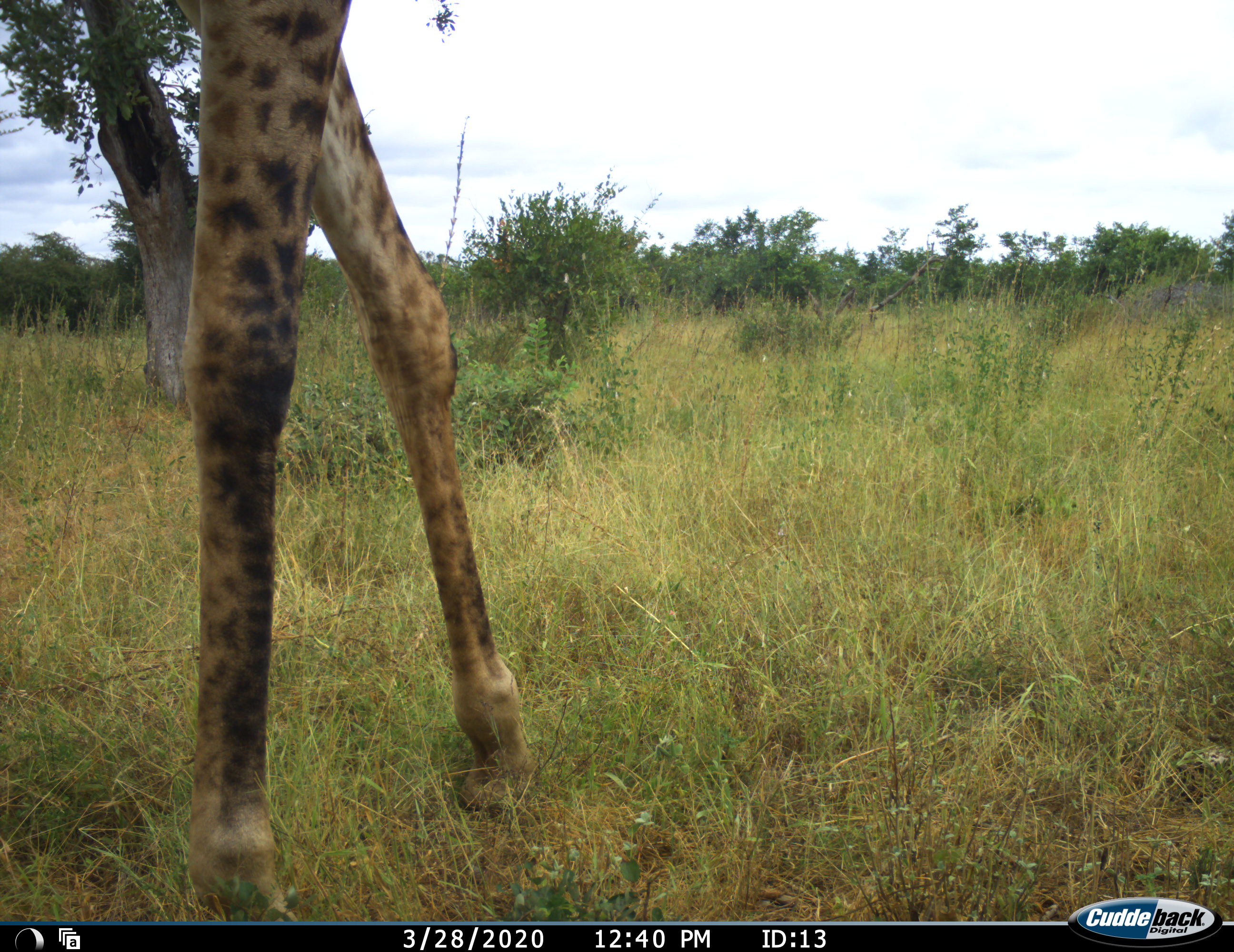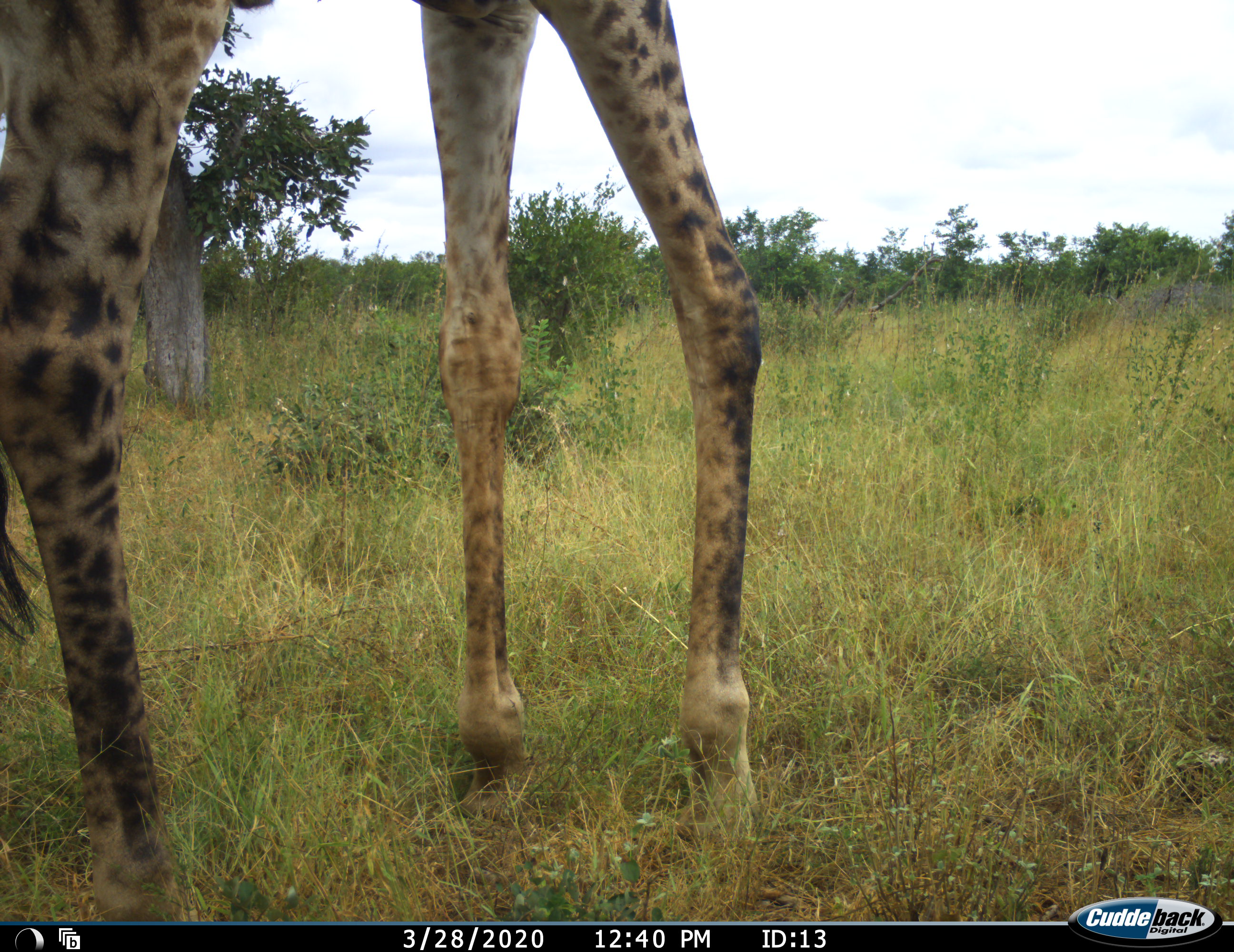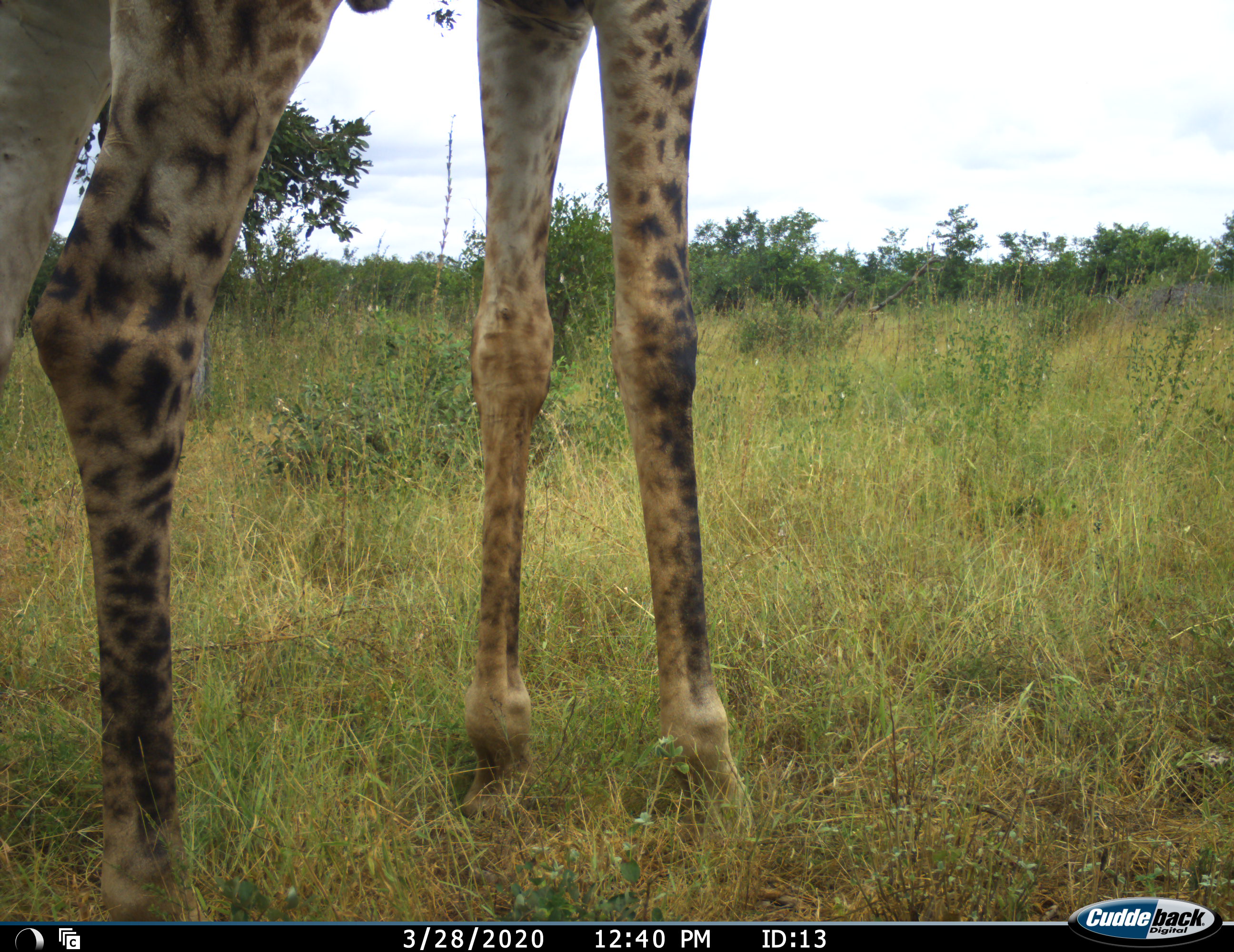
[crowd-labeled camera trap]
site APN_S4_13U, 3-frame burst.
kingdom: Animalia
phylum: Chordata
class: Mammalia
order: Artiodactyla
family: Giraffidae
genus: Giraffa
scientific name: Giraffa camelopardalis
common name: giraffe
Giraffe (Giraffa camelopardalis), count 1. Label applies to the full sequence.